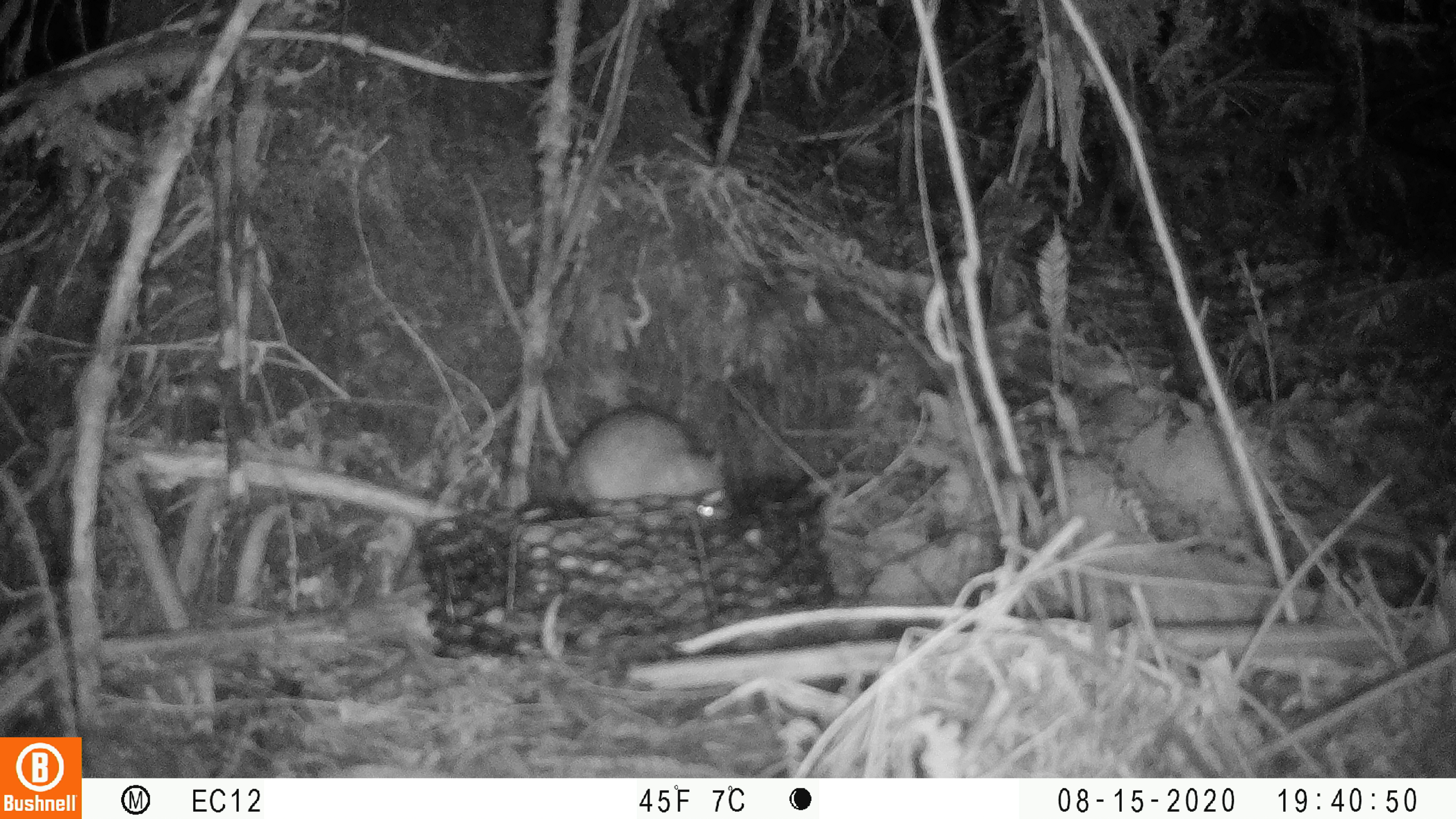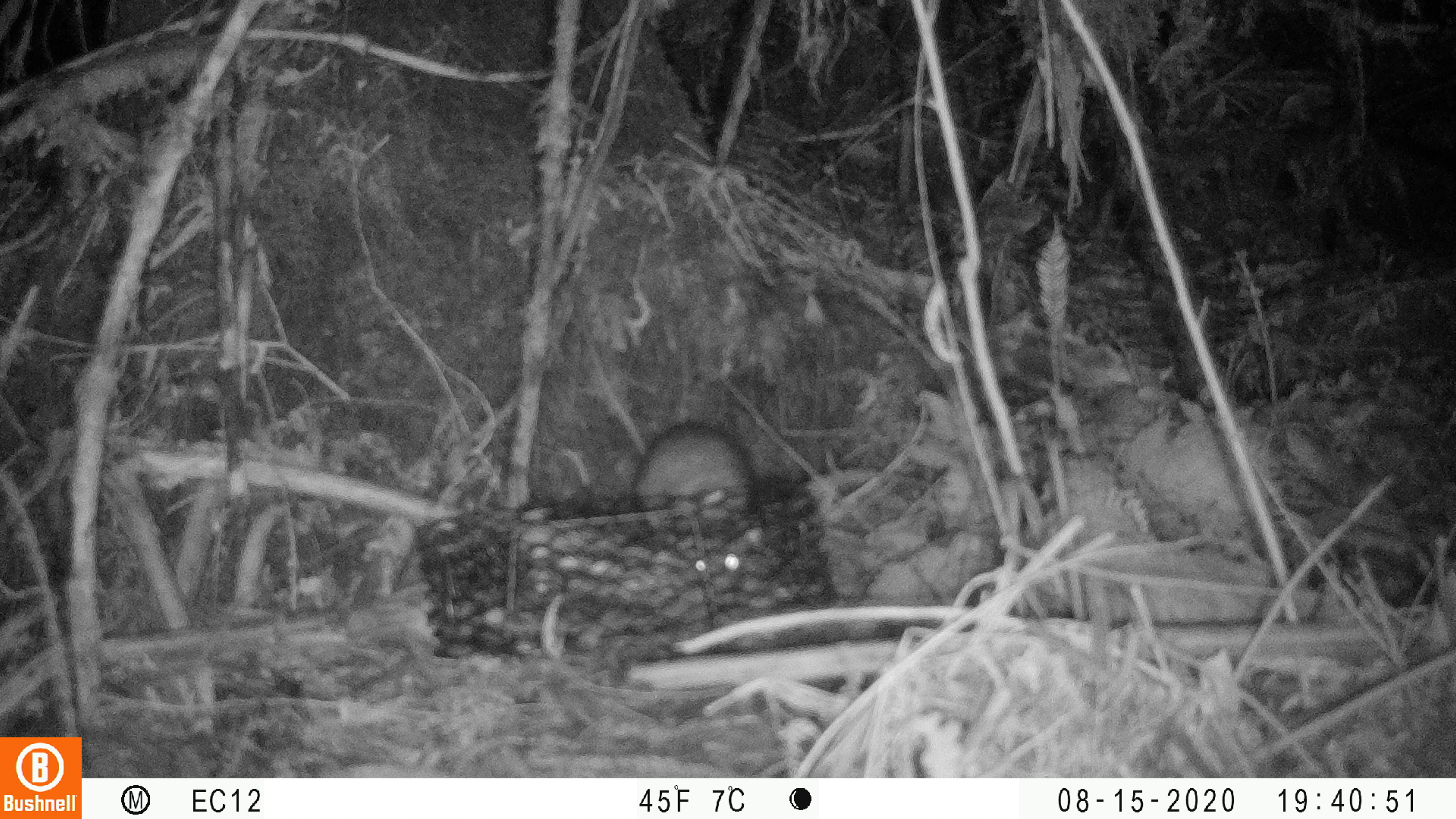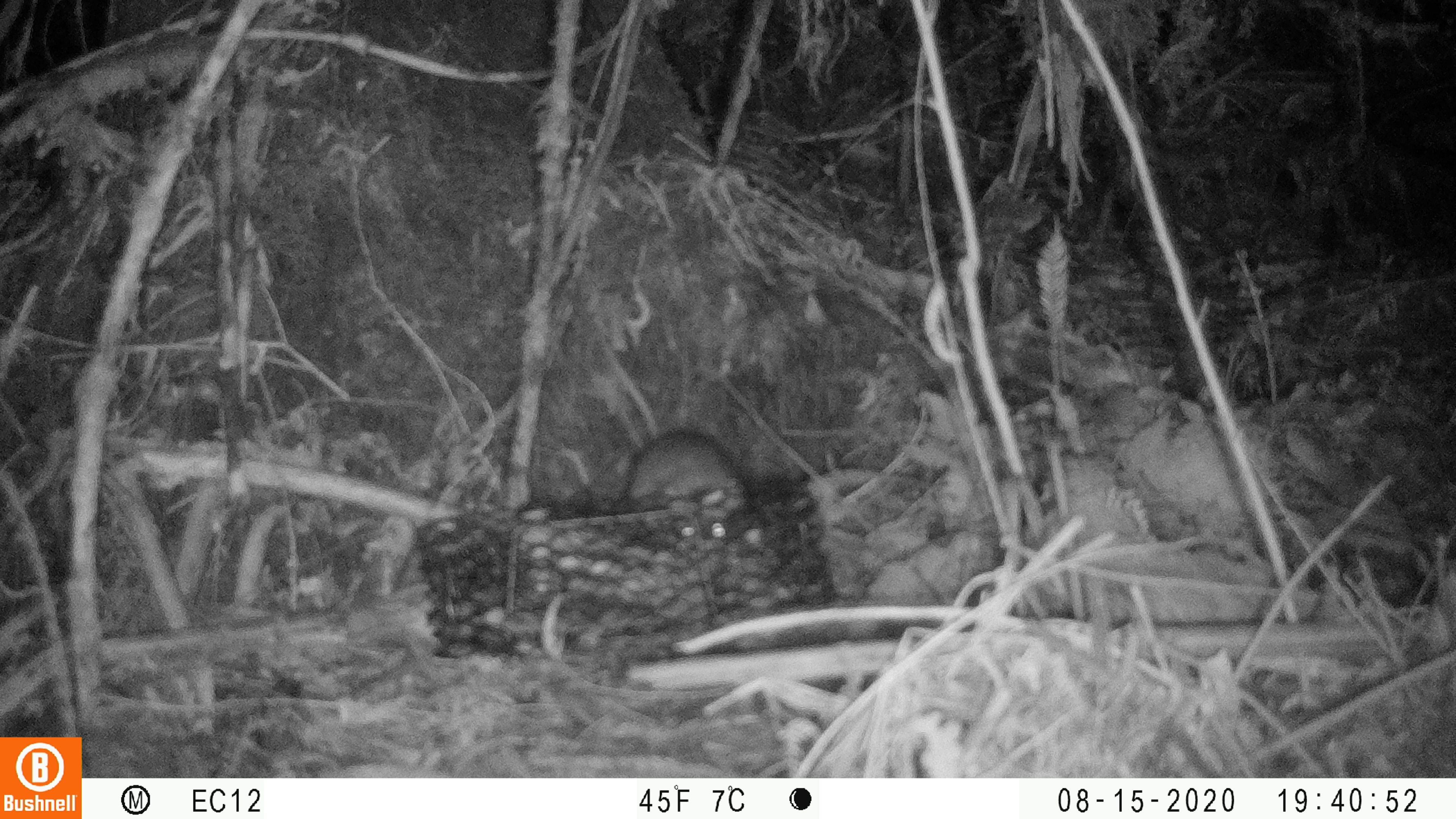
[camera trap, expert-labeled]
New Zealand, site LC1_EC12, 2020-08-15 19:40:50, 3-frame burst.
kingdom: Animalia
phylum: Chordata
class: Mammalia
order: Rodentia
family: Muridae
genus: Rattus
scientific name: Rattus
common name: rat